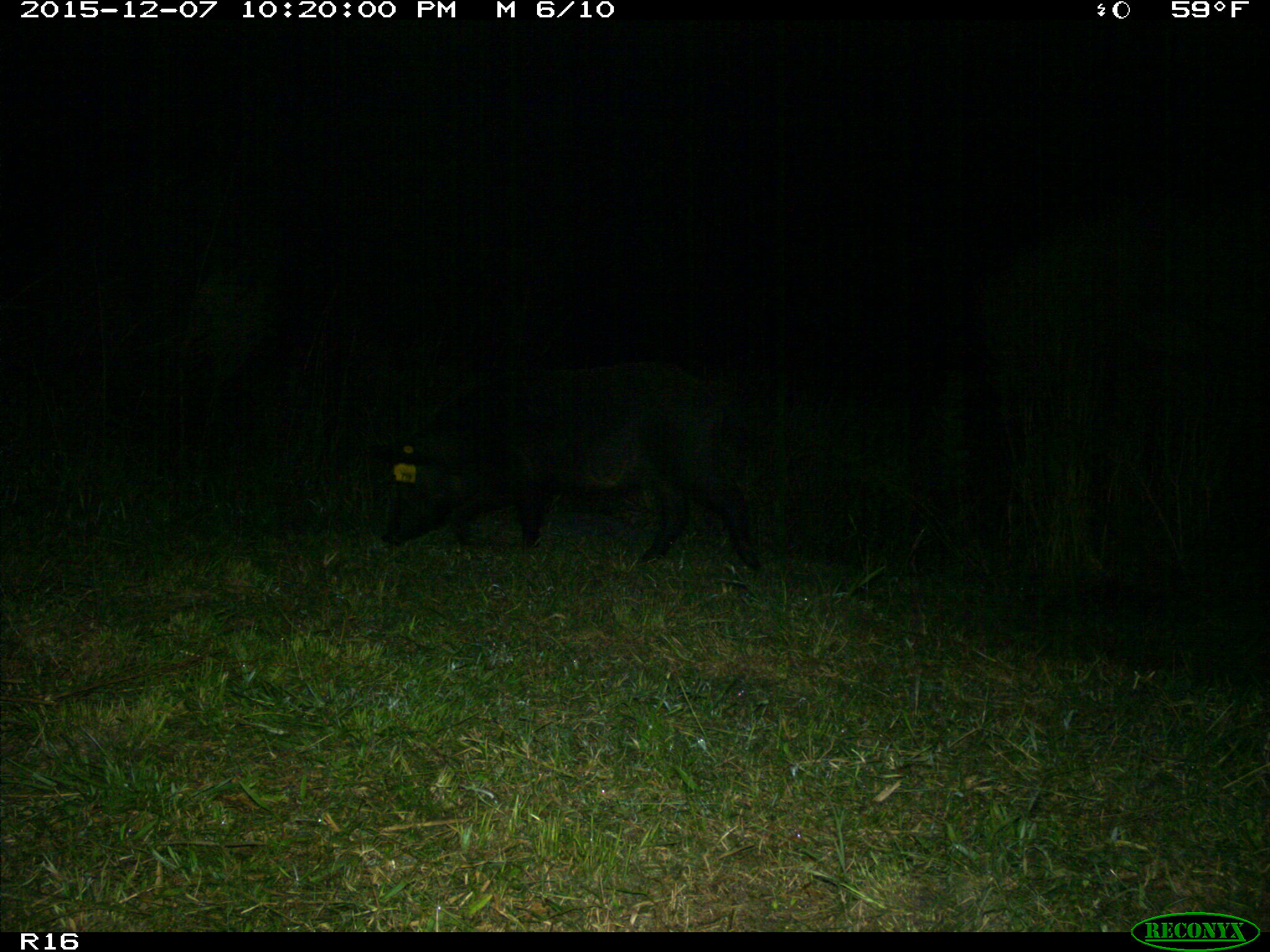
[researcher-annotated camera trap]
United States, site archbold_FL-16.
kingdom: Animalia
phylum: Chordata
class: Mammalia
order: Artiodactyla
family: Suidae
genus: Sus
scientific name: Sus scrofa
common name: wild boar